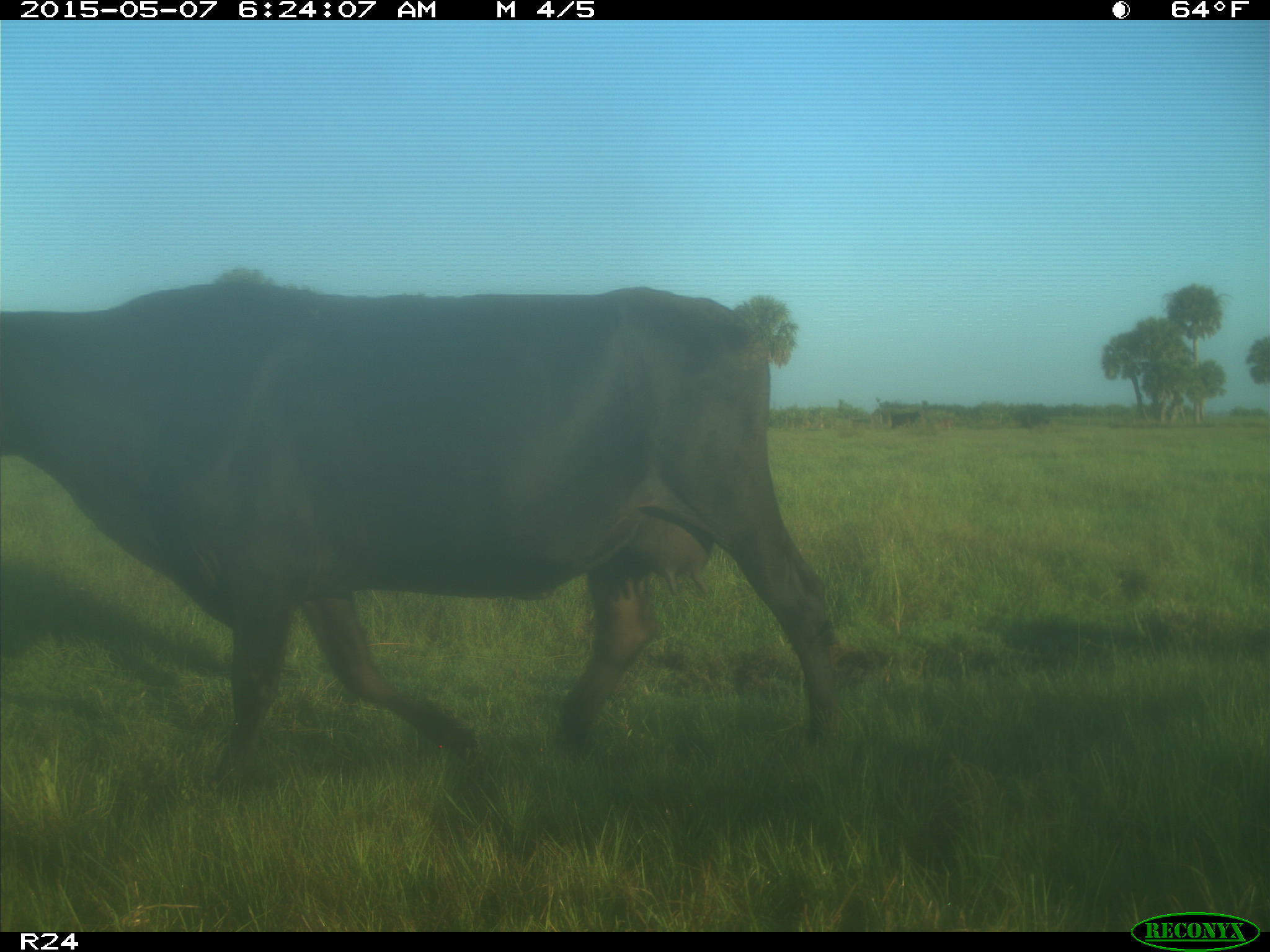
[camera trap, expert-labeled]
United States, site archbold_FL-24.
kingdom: Animalia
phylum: Chordata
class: Mammalia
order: Artiodactyla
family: Bovidae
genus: Bos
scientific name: Bos taurus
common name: domestic cow